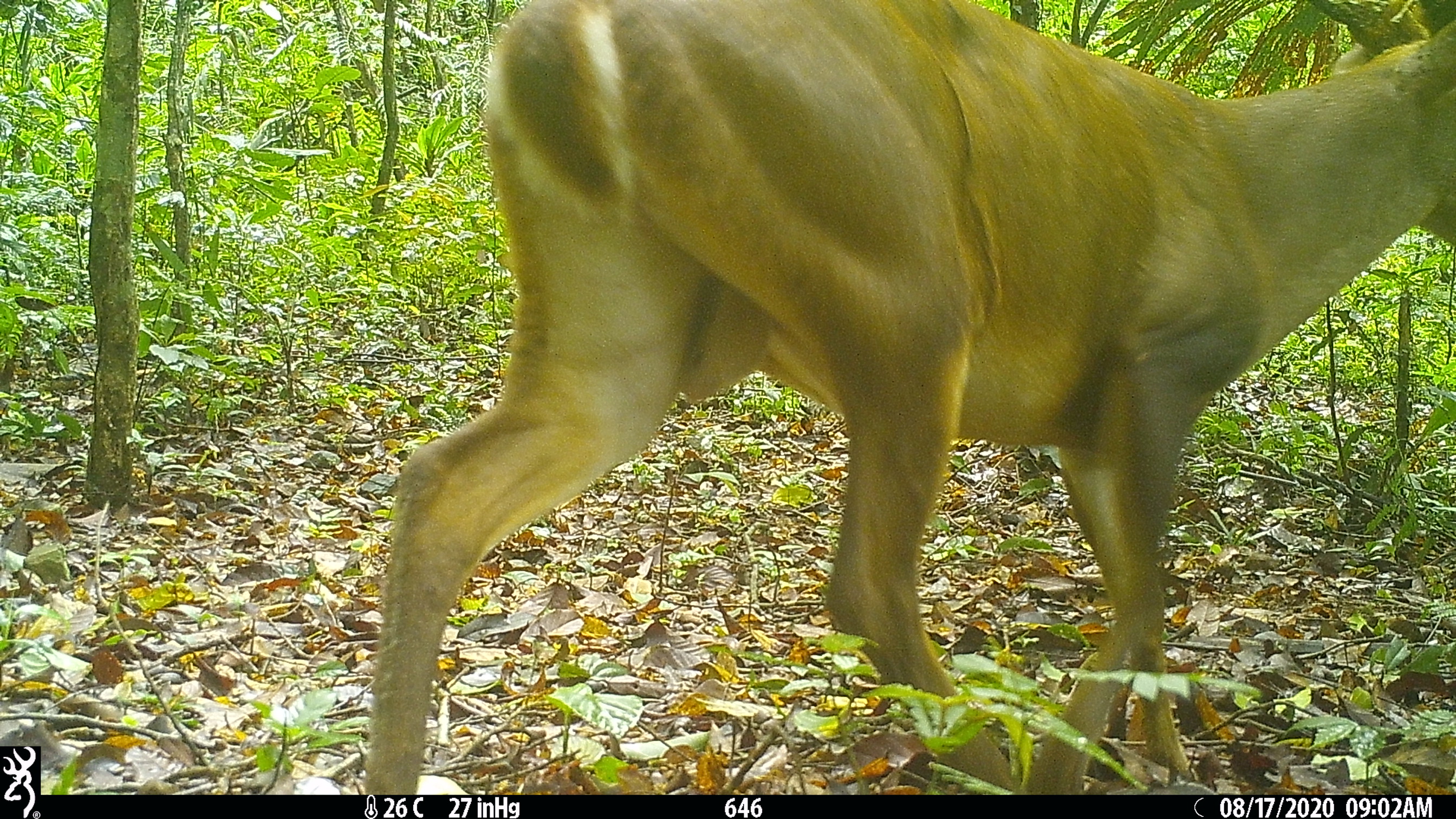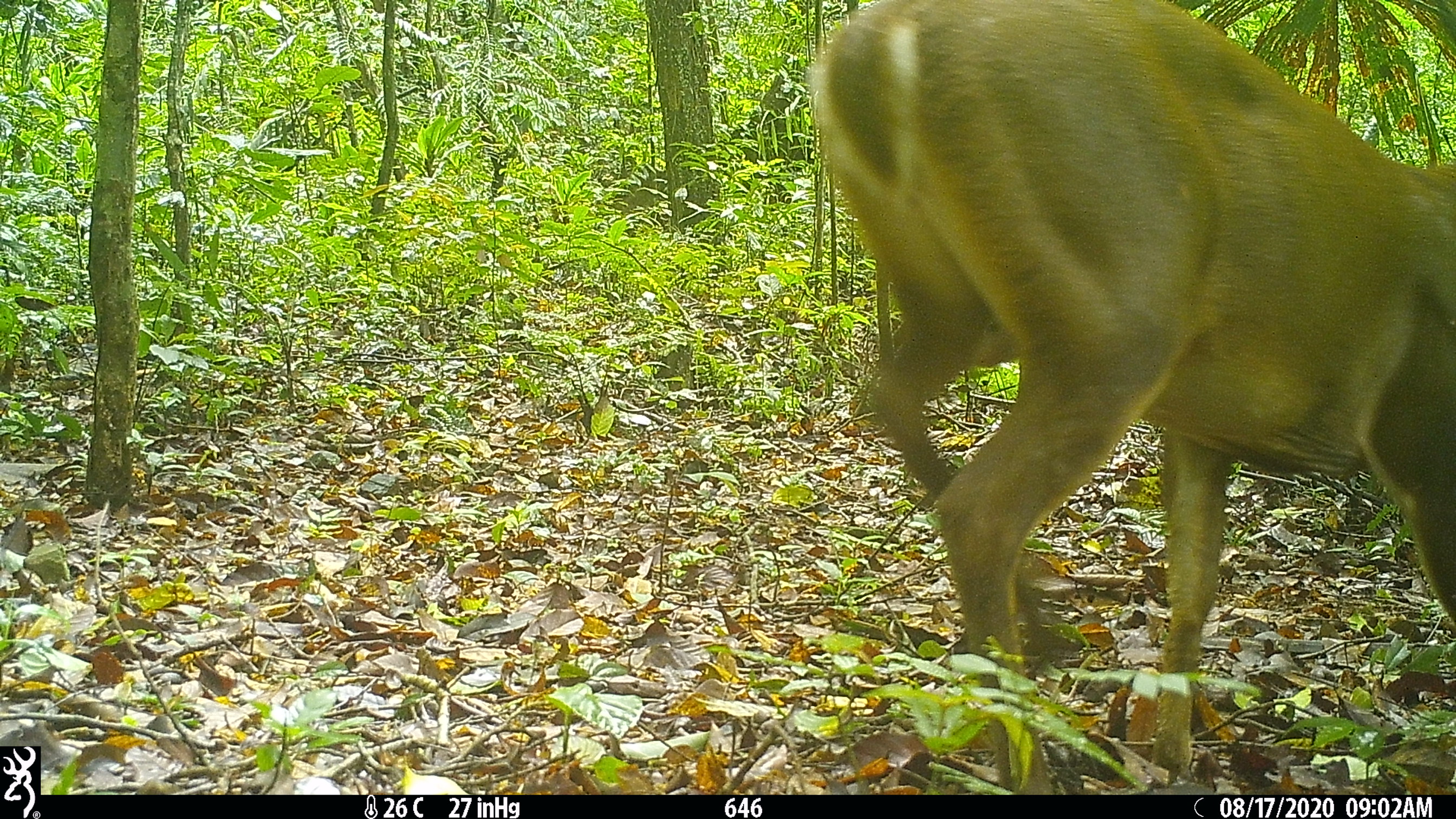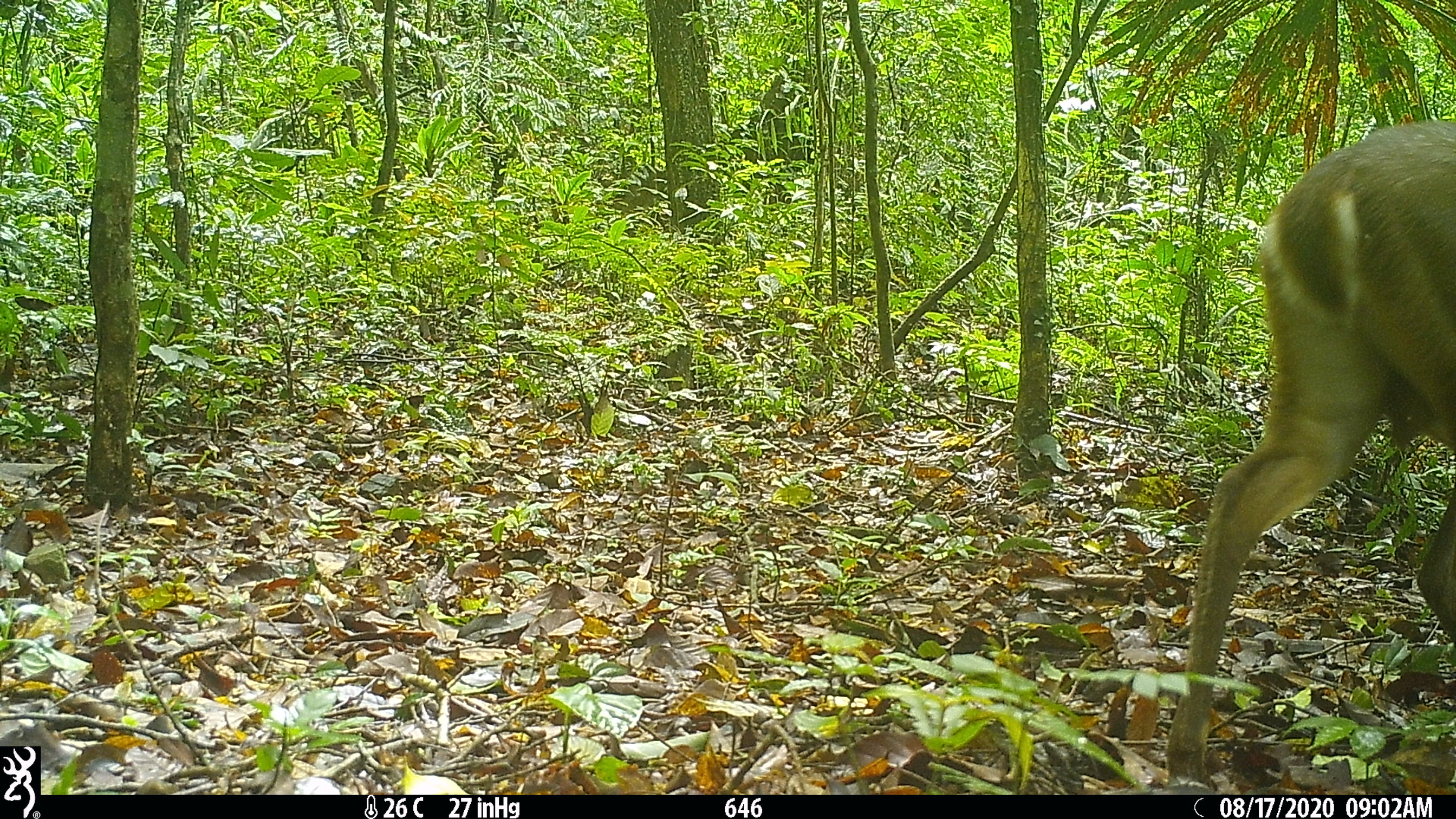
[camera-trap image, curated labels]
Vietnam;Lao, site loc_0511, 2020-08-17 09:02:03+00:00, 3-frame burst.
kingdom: Animalia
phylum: Chordata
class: Mammalia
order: Artiodactyla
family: Cervidae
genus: Muntiacus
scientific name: Muntiacus vuquangensis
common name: large-antlered muntjac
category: large antlered muntjac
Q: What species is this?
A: Large antlered muntjac (large-antlered muntjac) (Muntiacus vuquangensis).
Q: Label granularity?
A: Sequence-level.